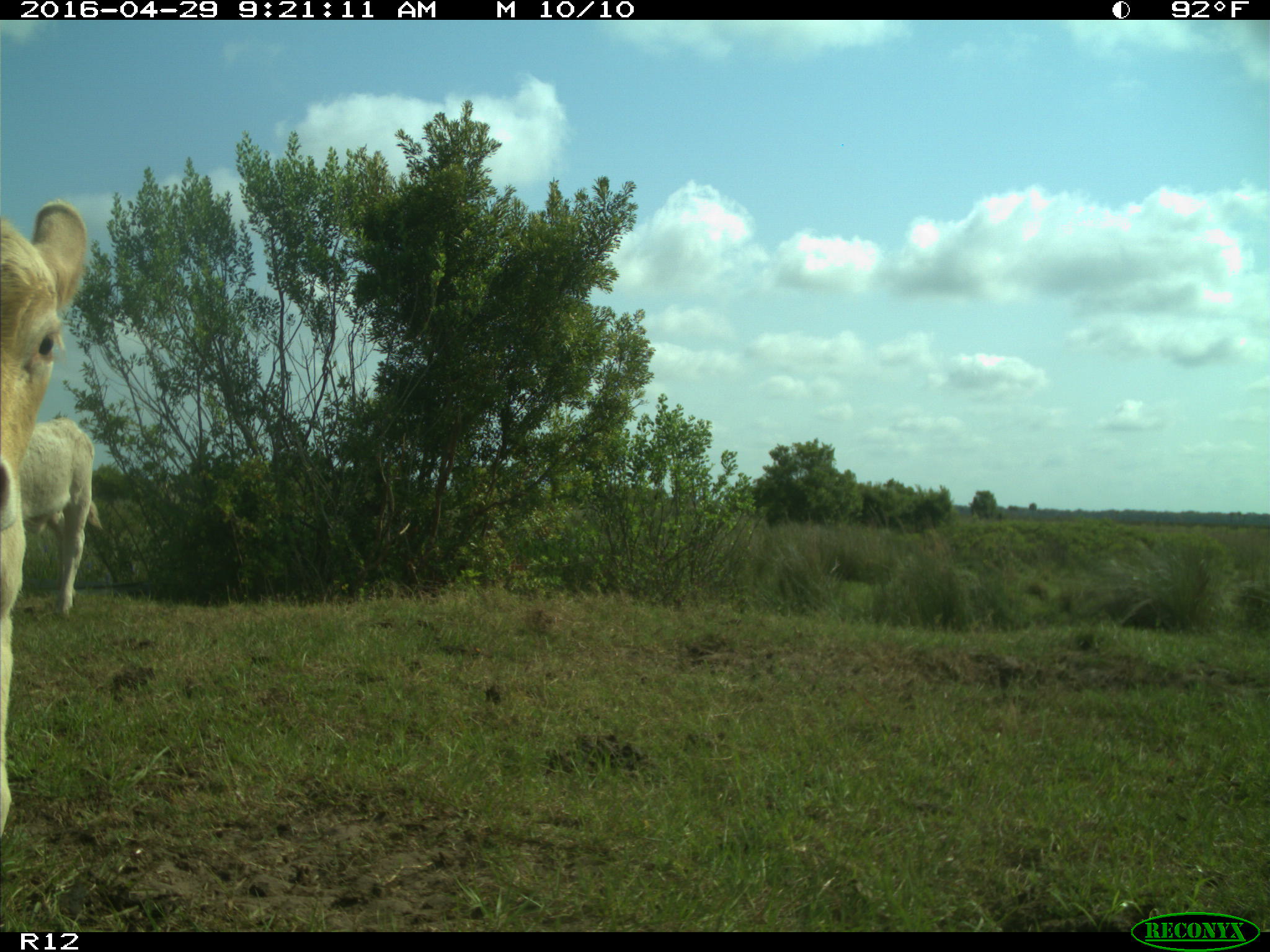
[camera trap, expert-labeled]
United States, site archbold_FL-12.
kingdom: Animalia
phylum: Chordata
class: Mammalia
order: Artiodactyla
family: Bovidae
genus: Bos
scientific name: Bos taurus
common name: domestic cow